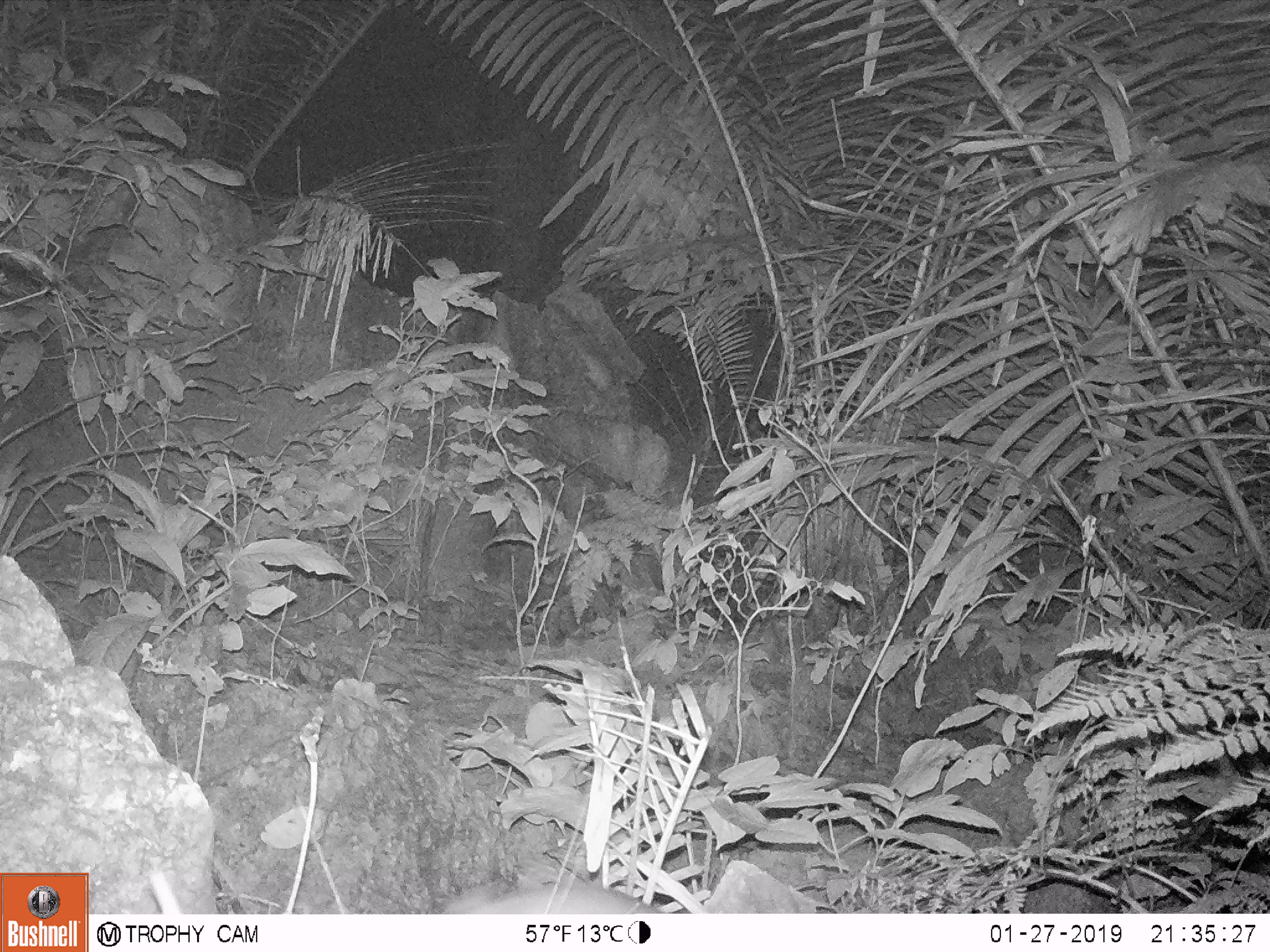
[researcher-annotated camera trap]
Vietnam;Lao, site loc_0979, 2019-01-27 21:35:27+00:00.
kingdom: Animalia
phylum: Chordata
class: Mammalia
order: Rodentia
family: Muridae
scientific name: Muridae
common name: old-world mice and rats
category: unidentified murid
Unidentified murid (old-world mice and rats) (Muridae). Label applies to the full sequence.